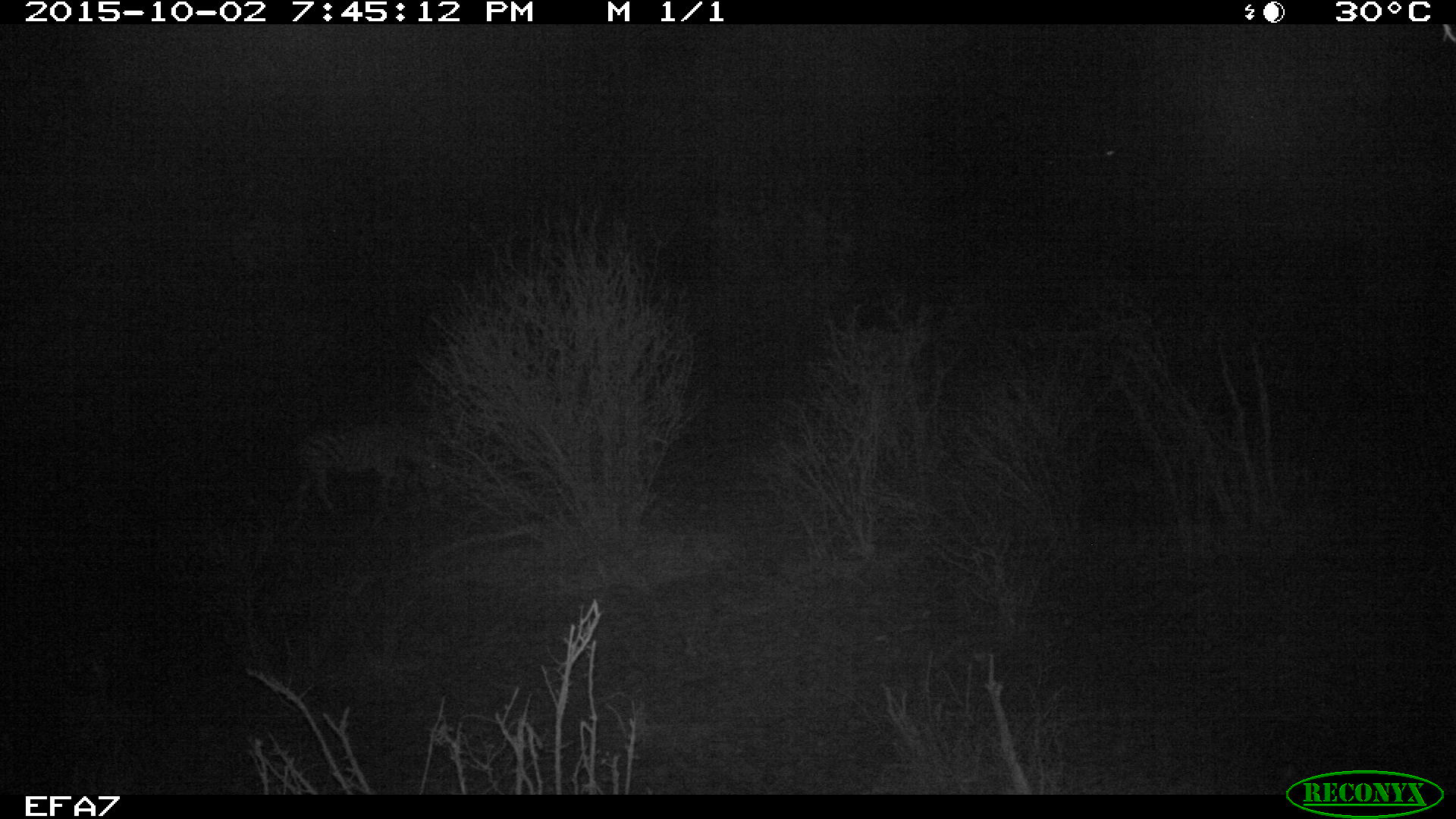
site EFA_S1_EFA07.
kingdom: Animalia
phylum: Chordata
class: Mammalia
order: Perissodactyla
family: Equidae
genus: Equus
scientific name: Equus quagga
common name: plains zebra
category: zebraplains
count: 1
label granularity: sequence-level